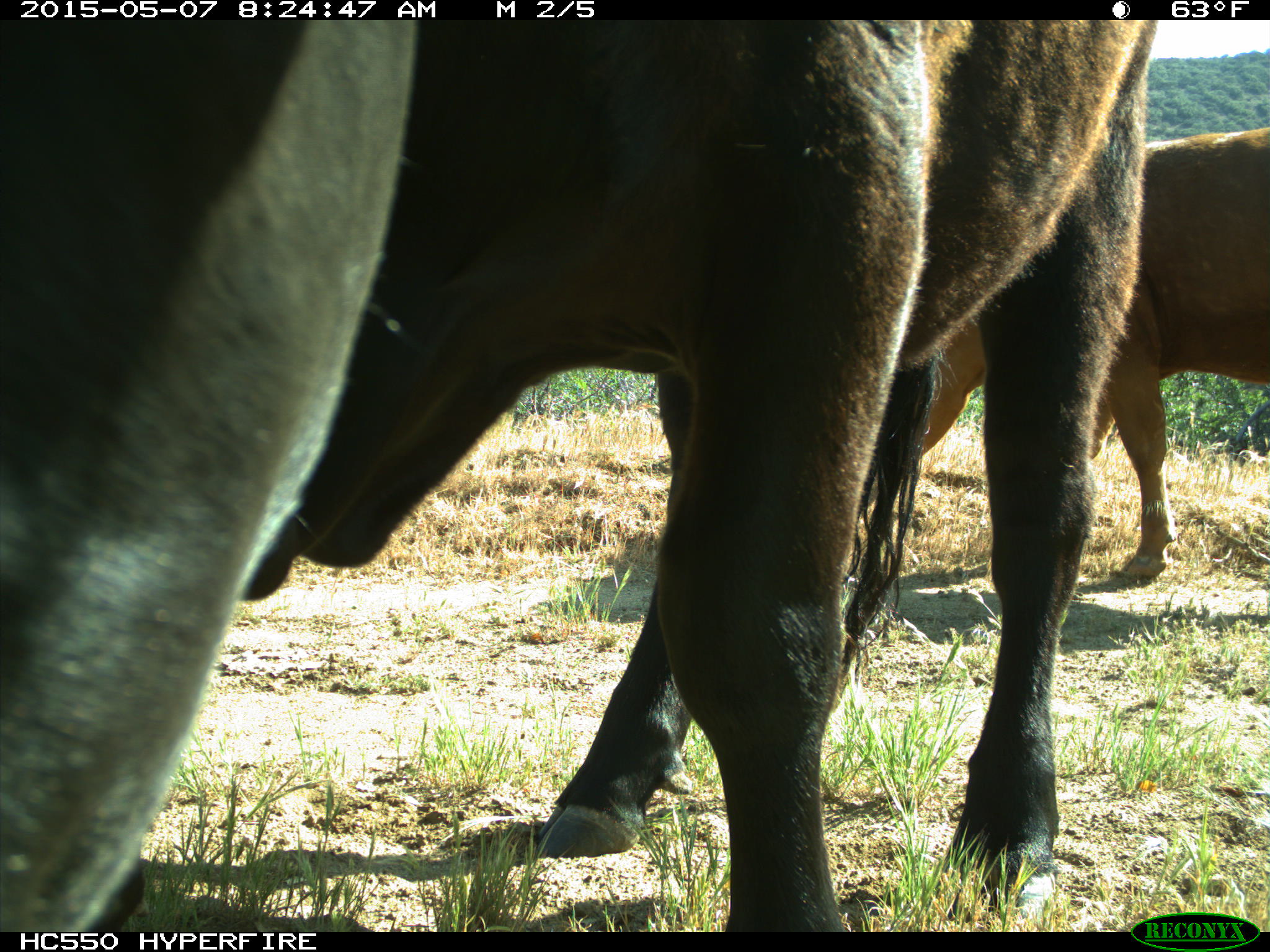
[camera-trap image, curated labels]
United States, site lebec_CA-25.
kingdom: Animalia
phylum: Chordata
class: Mammalia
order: Artiodactyla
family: Bovidae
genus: Bos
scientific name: Bos taurus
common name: domestic cow